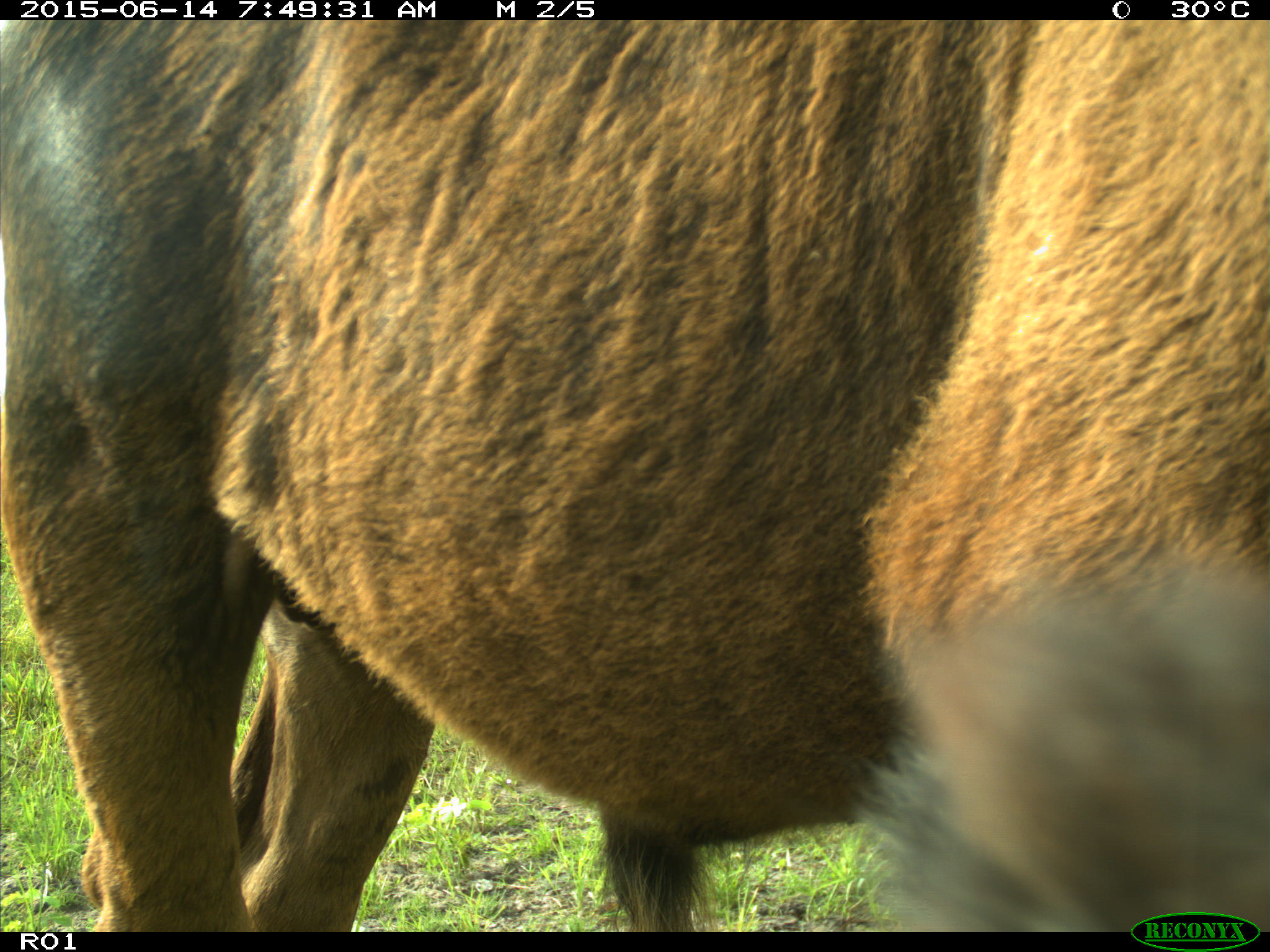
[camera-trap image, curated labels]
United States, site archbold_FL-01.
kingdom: Animalia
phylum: Chordata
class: Mammalia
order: Artiodactyla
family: Bovidae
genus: Bos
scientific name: Bos taurus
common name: domestic cow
Bos taurus (domestic cow).